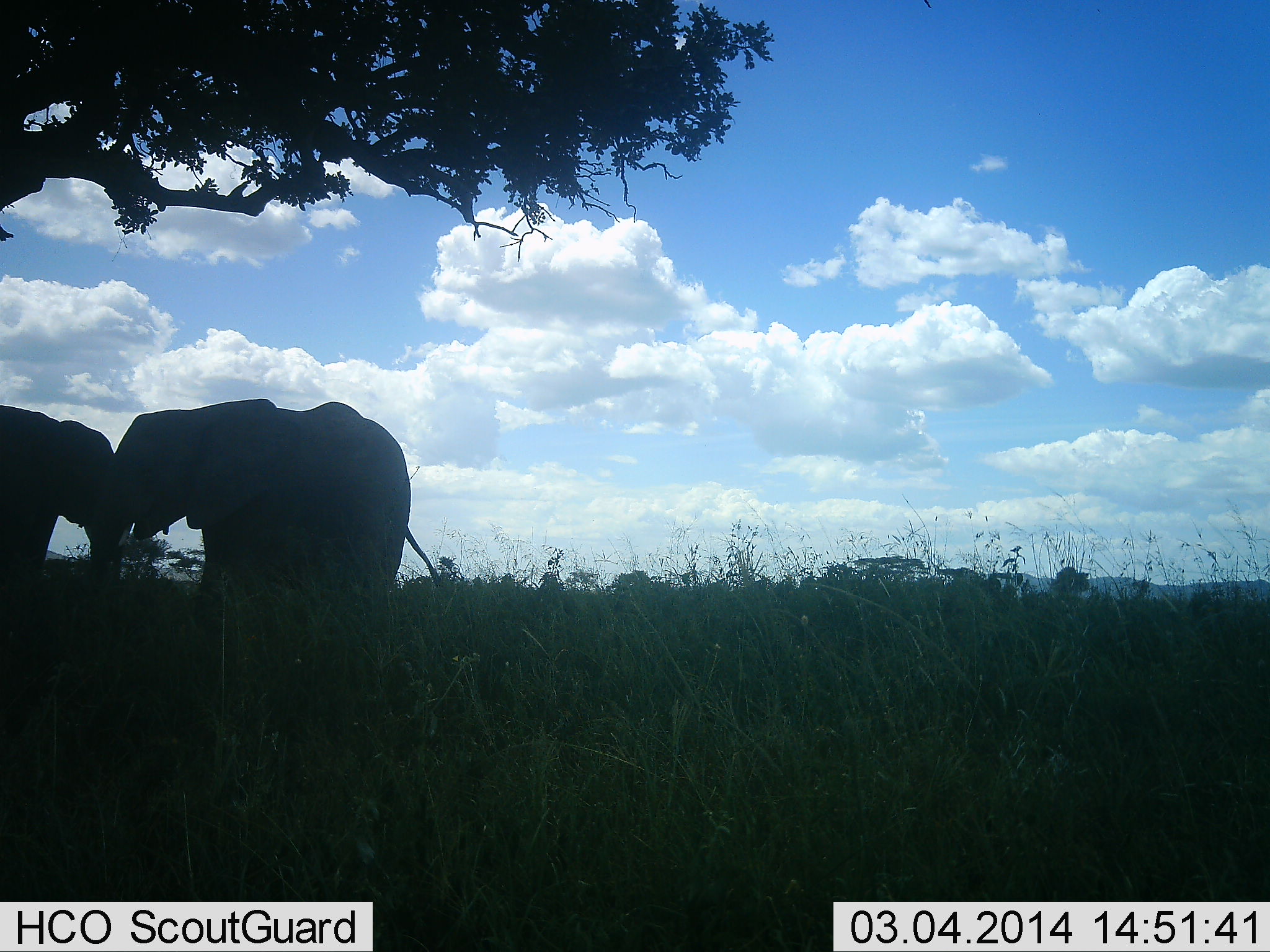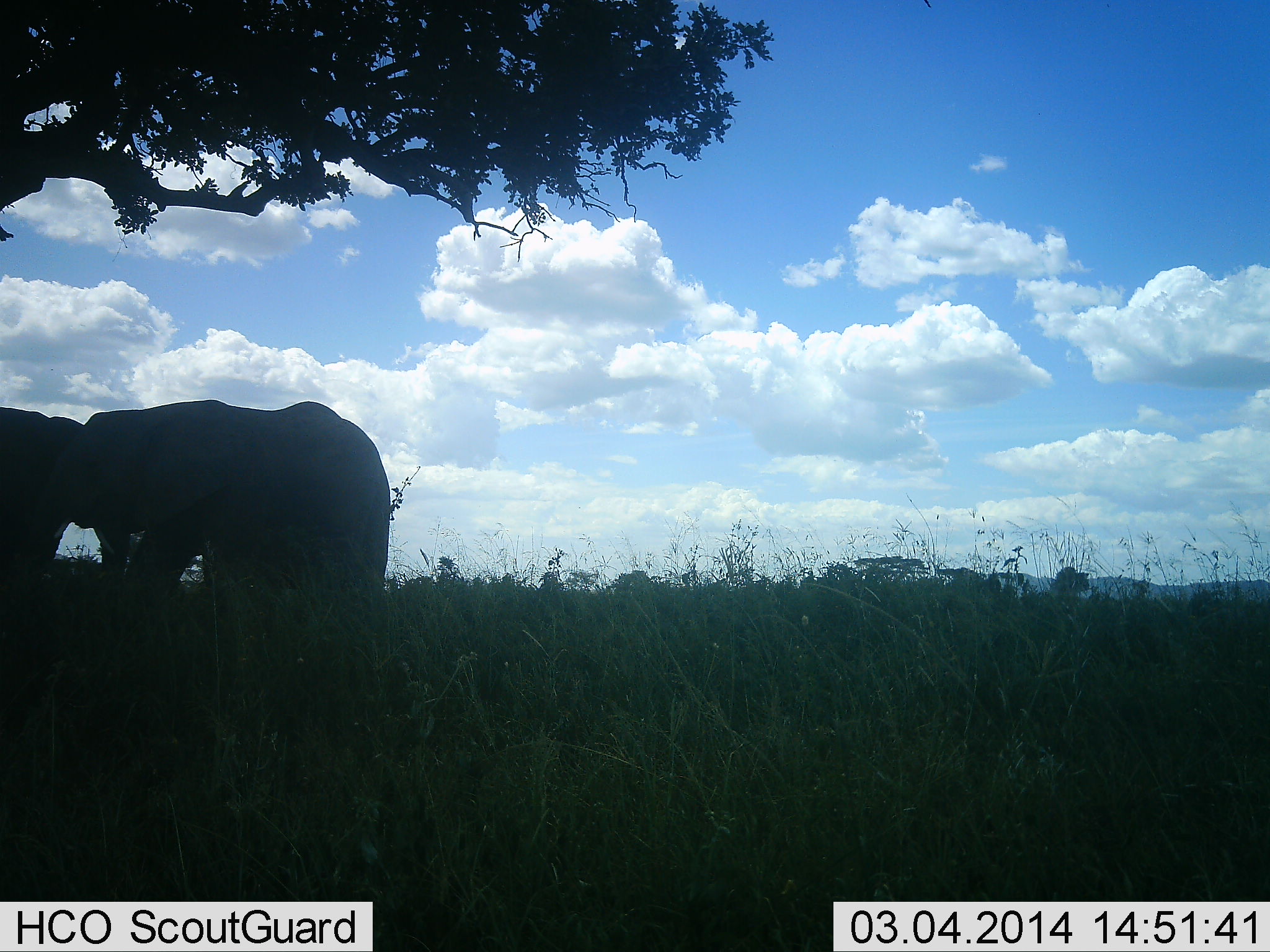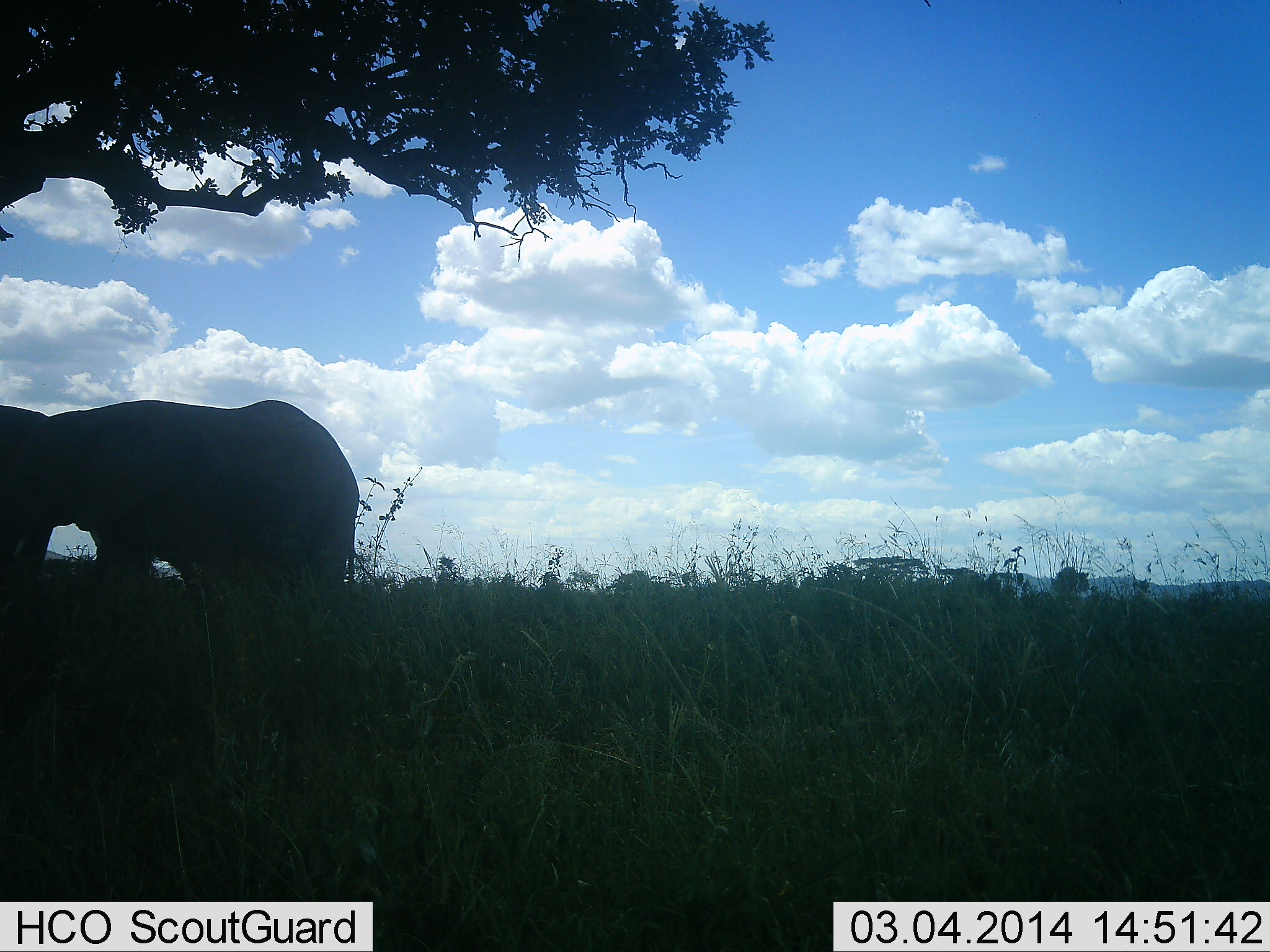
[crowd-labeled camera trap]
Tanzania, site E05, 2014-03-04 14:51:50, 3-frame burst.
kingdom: Animalia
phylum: Chordata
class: Mammalia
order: Proboscidea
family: Elephantidae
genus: Loxodonta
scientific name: Loxodonta africana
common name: african bush elephant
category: elephant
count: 2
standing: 50%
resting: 0%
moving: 50%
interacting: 30%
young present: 0%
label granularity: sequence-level